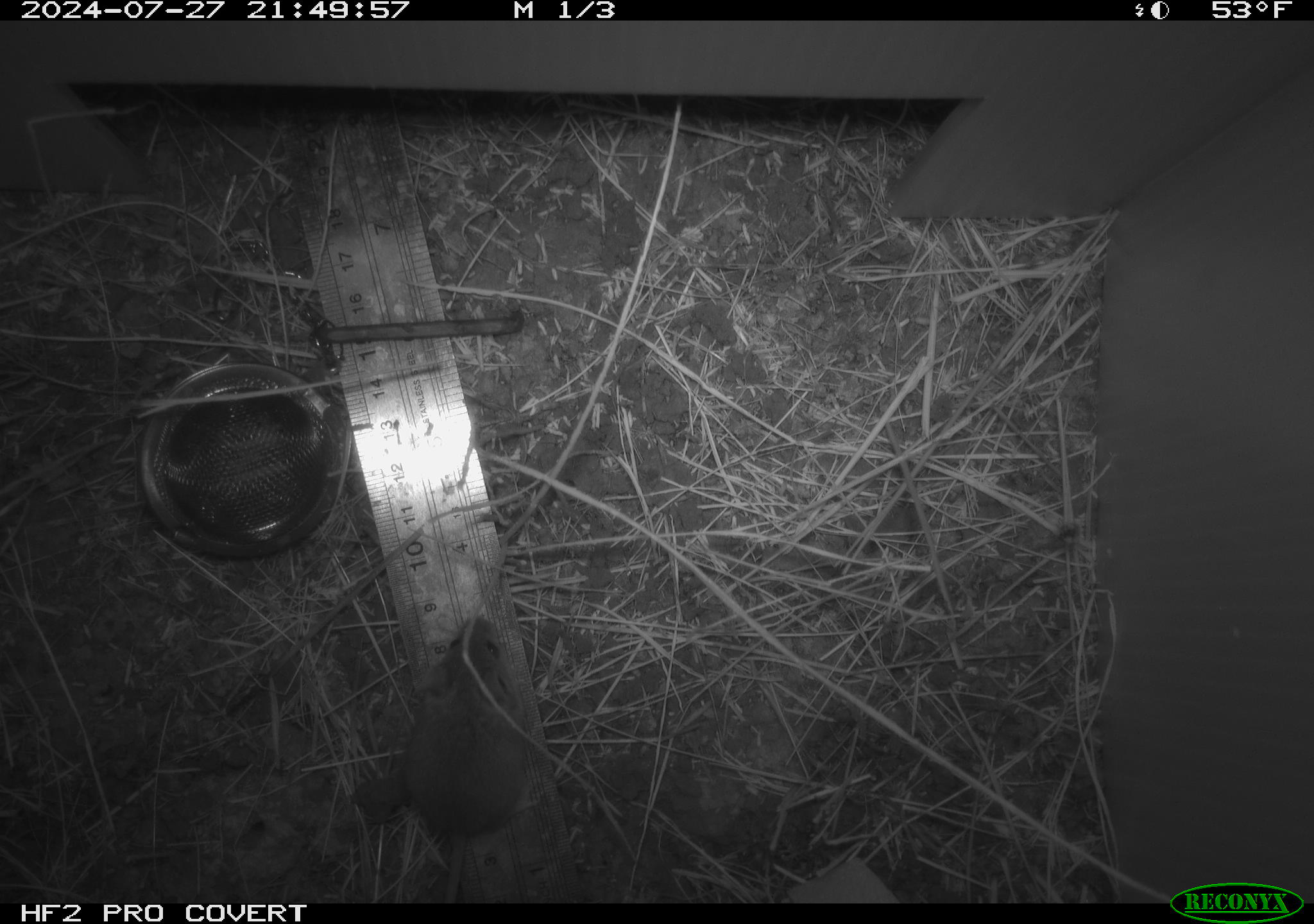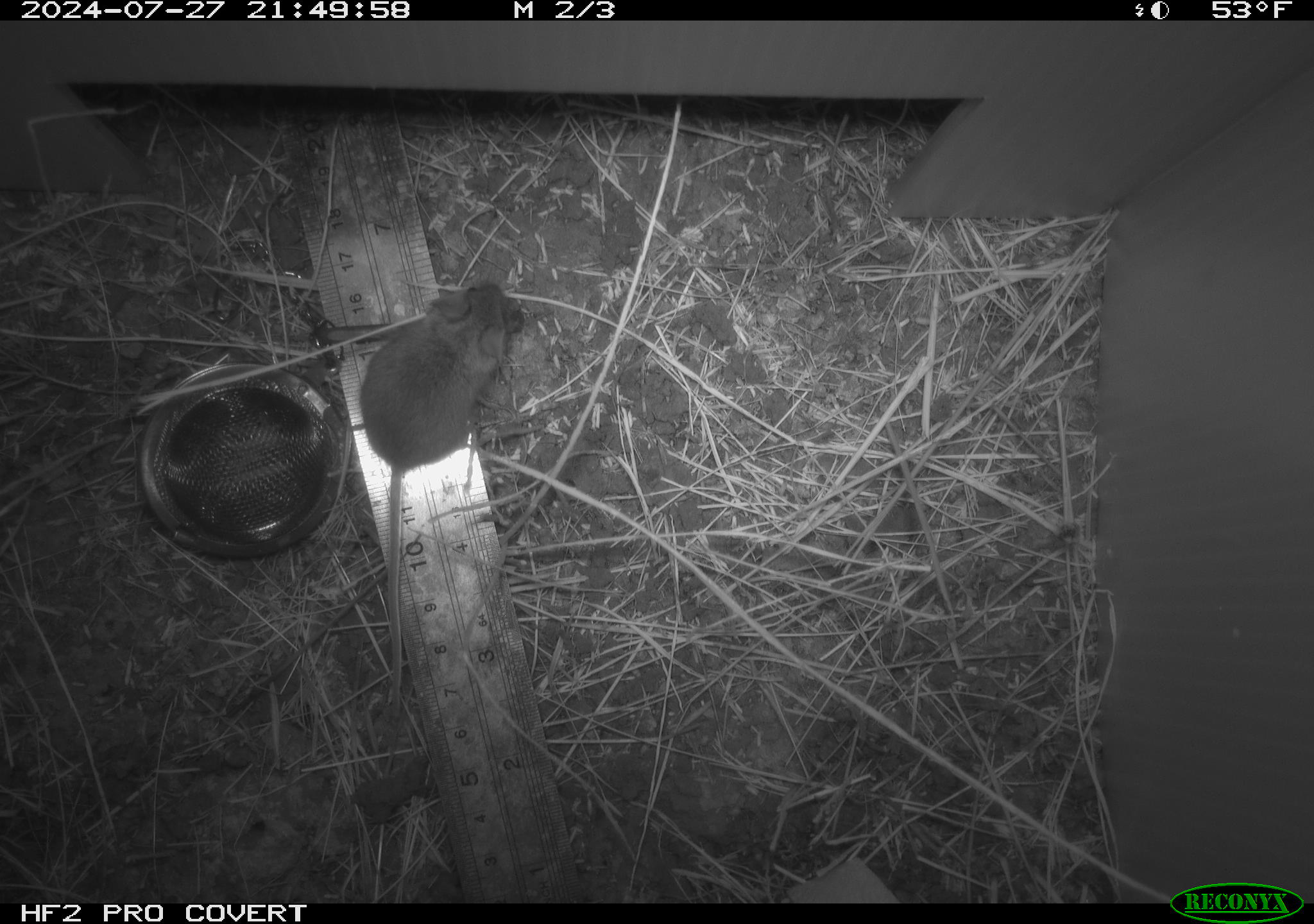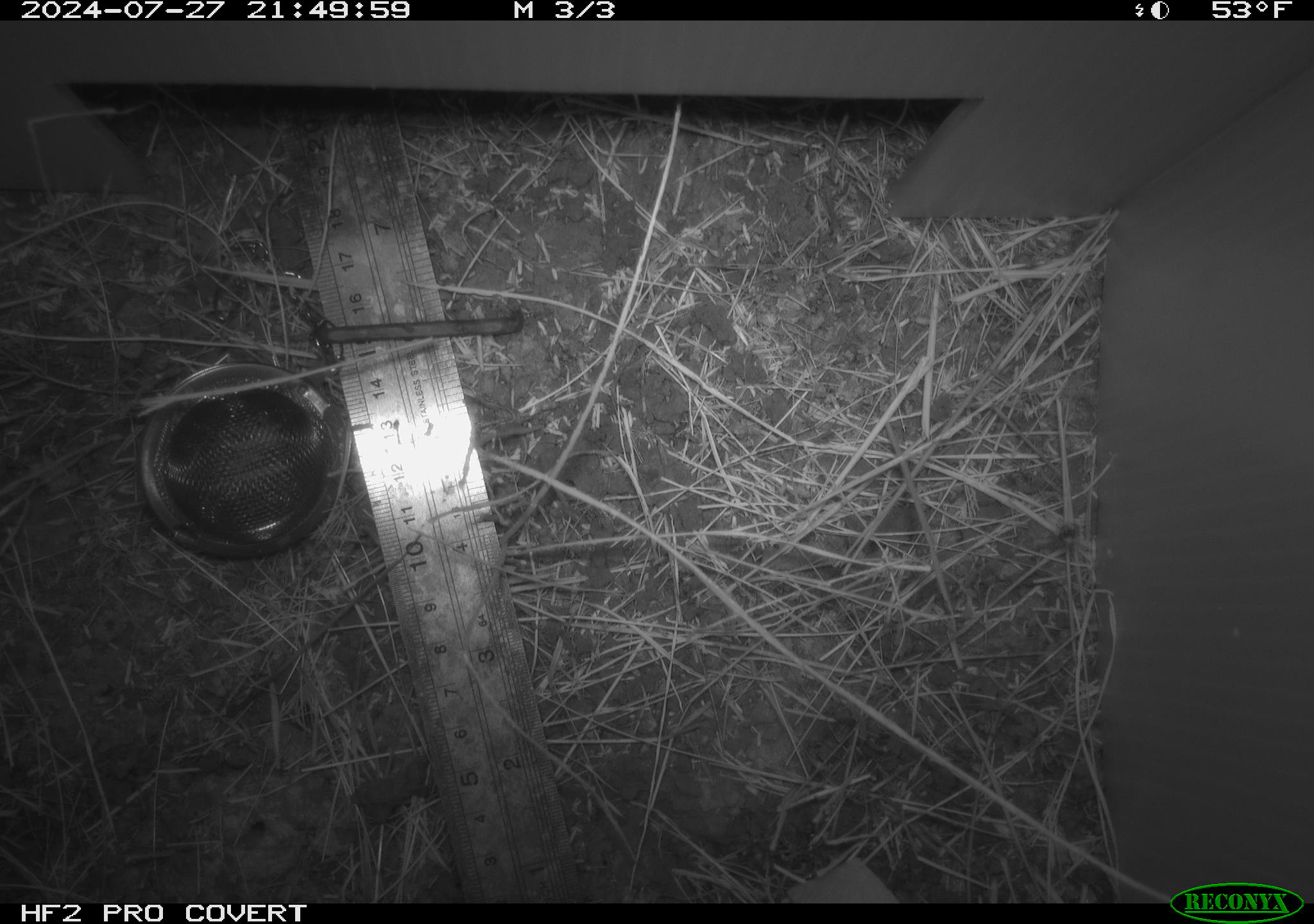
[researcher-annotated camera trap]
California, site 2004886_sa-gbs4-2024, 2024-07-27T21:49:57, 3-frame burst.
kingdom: Animalia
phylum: Chordata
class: Mammalia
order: Rodentia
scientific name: Rodentia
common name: mouse species